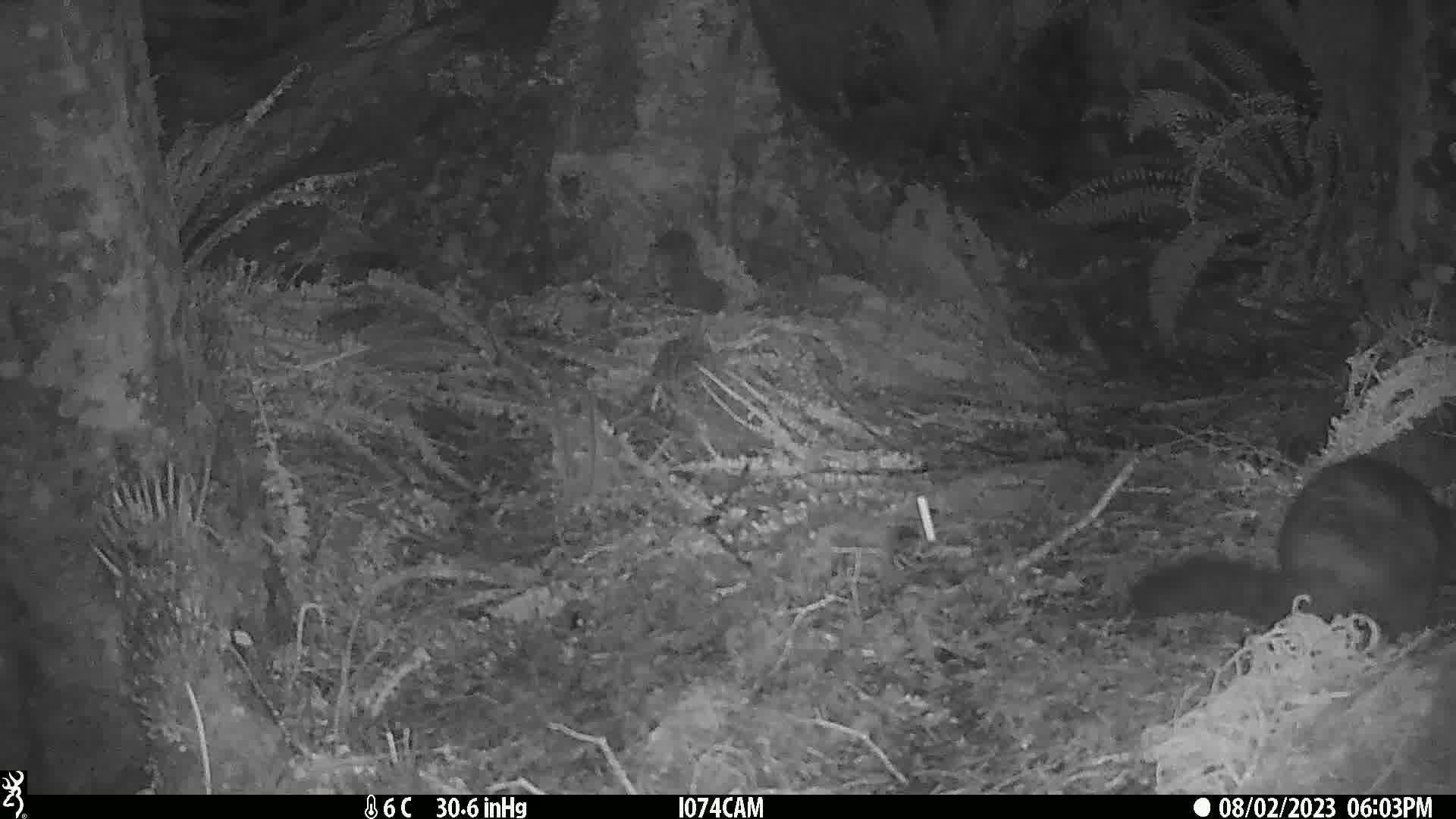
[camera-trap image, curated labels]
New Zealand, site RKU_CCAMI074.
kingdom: Animalia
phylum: Chordata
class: Mammalia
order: Diprotodontia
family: Phalangeridae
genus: Trichosurus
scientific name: Trichosurus vulpecula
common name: common brushtail possum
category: possum